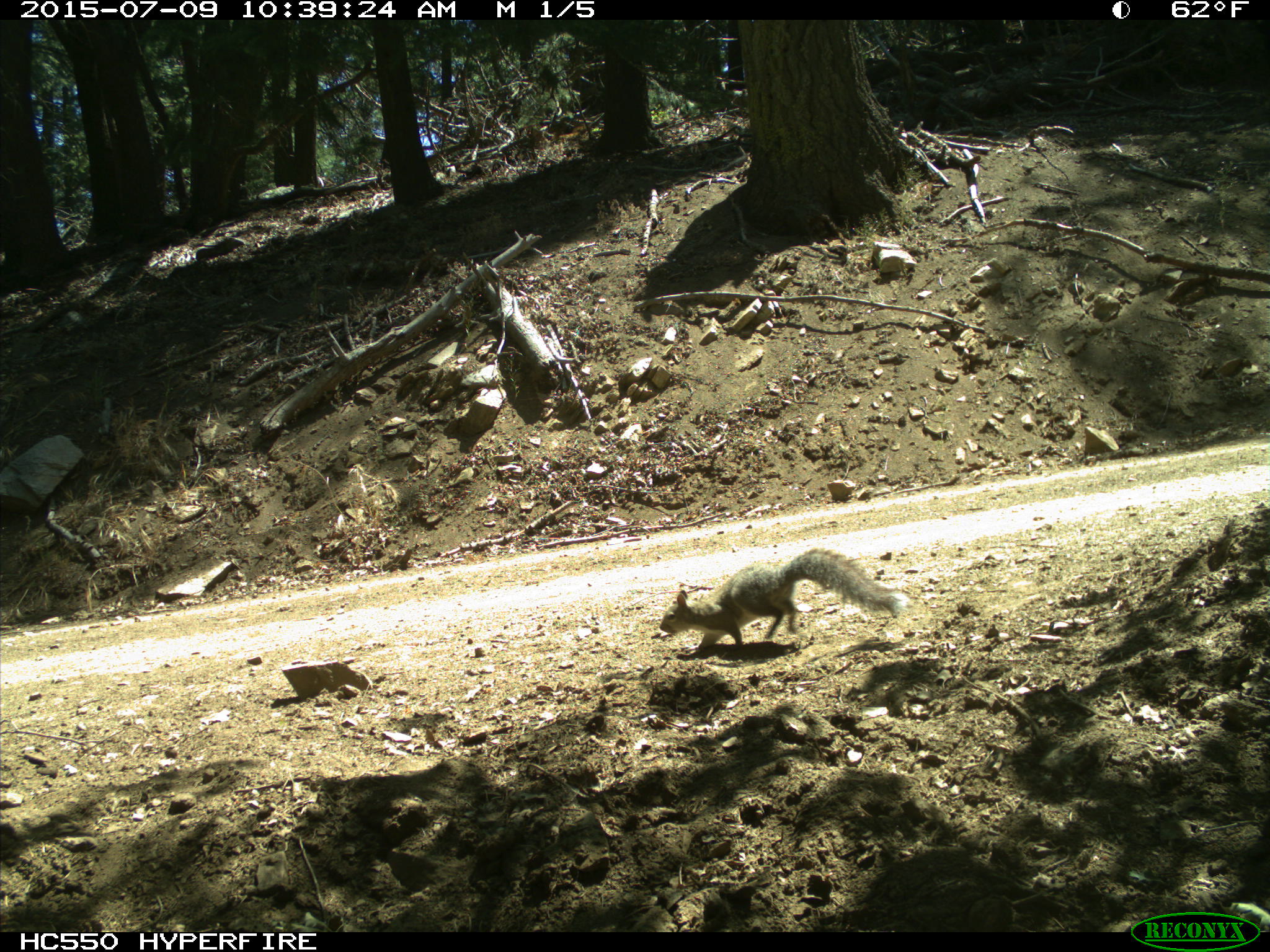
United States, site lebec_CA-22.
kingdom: Animalia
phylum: Chordata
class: Mammalia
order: Rodentia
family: Sciuridae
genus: Otospermophilus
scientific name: Otospermophilus beecheyi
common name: california ground squirrel